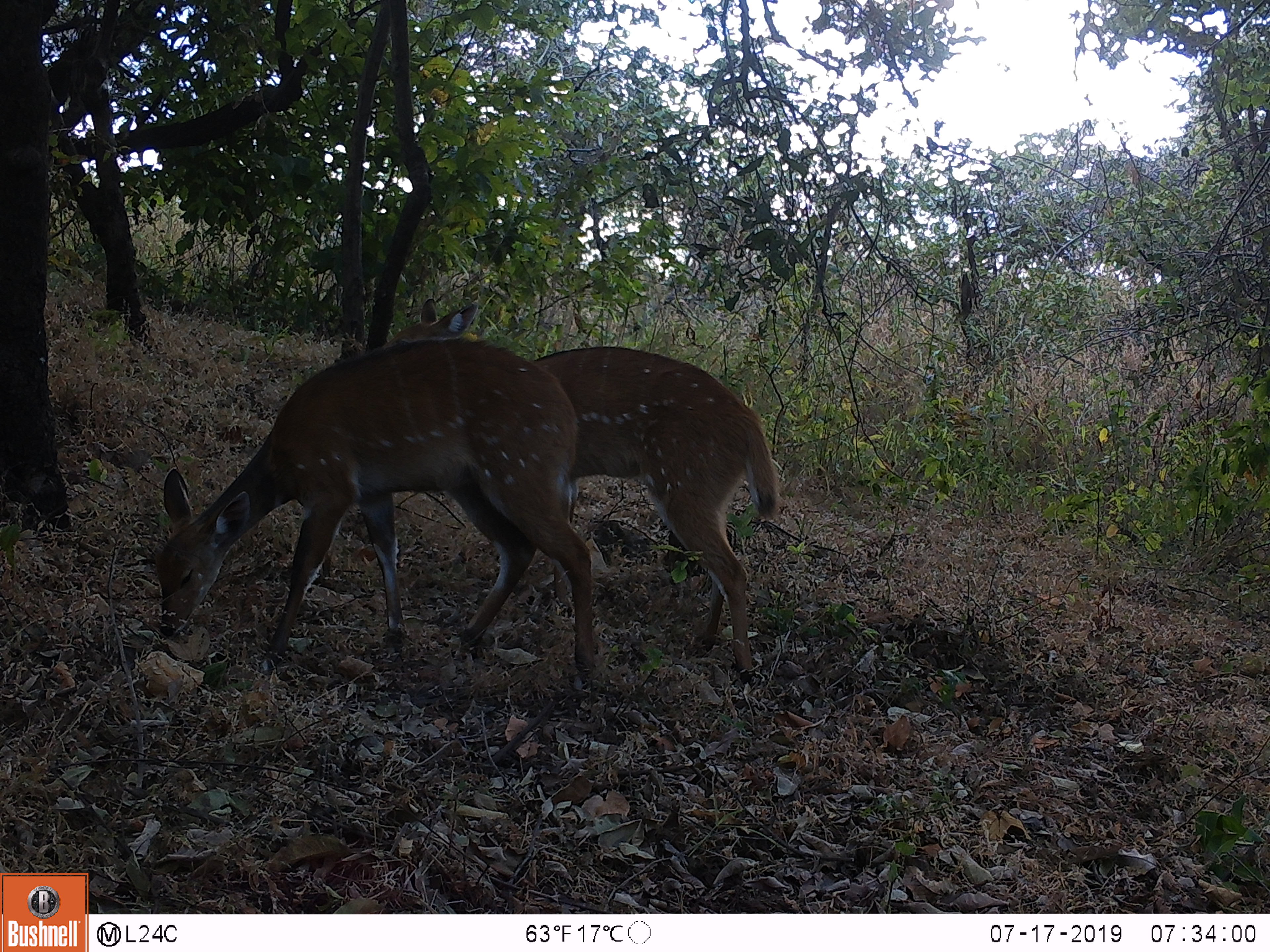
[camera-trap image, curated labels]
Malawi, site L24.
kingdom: Animalia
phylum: Chordata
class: Mammalia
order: Artiodactyla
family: Bovidae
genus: Tragelaphus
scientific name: Tragelaphus sylvaticus sylvaticus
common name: cape bushbuck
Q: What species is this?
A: Cape bushbuck (Tragelaphus sylvaticus sylvaticus).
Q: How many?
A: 2.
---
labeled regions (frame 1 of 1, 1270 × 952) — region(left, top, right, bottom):
cape bushbuck: region(153, 334, 615, 694); region(395, 296, 800, 683)